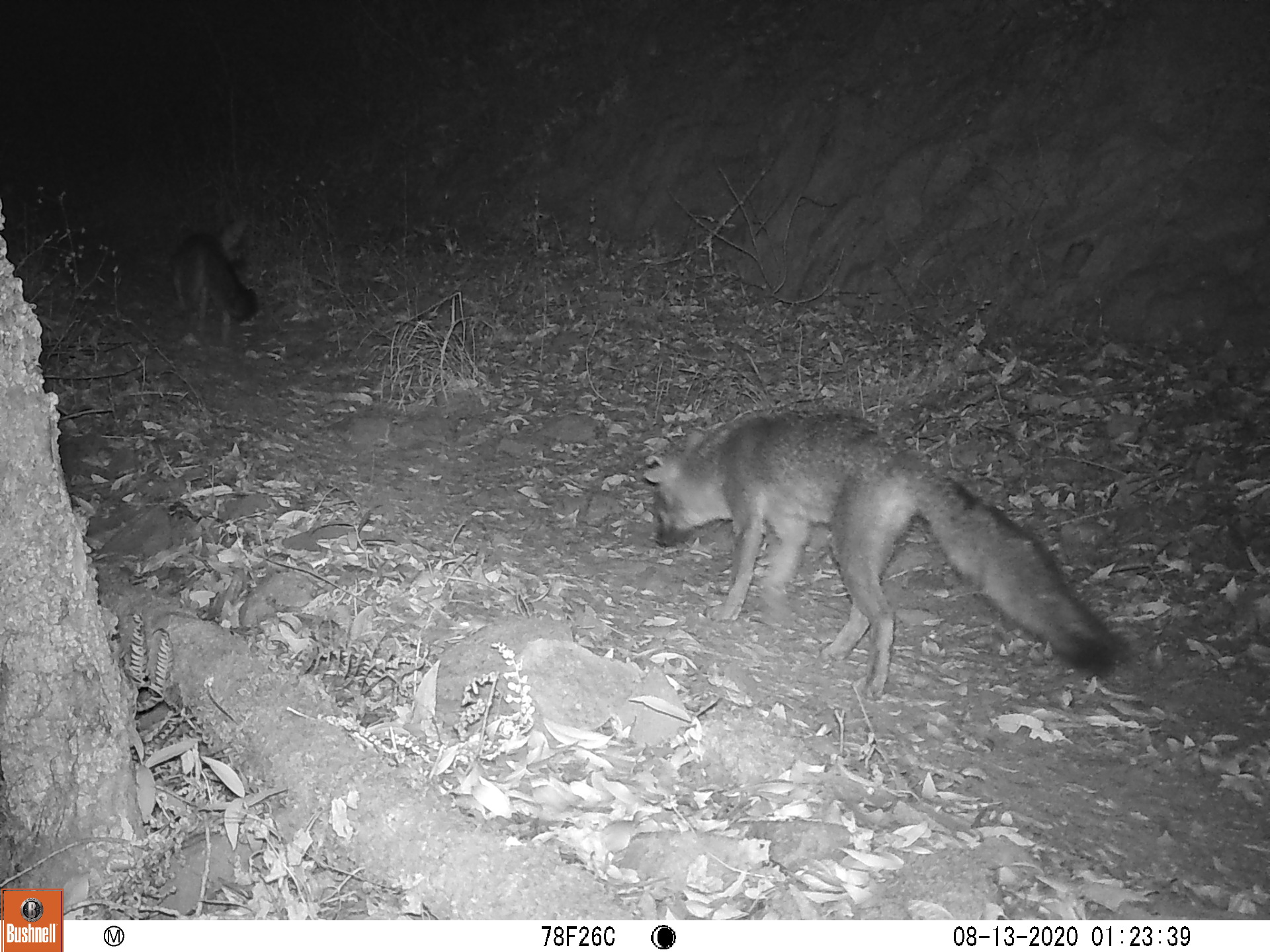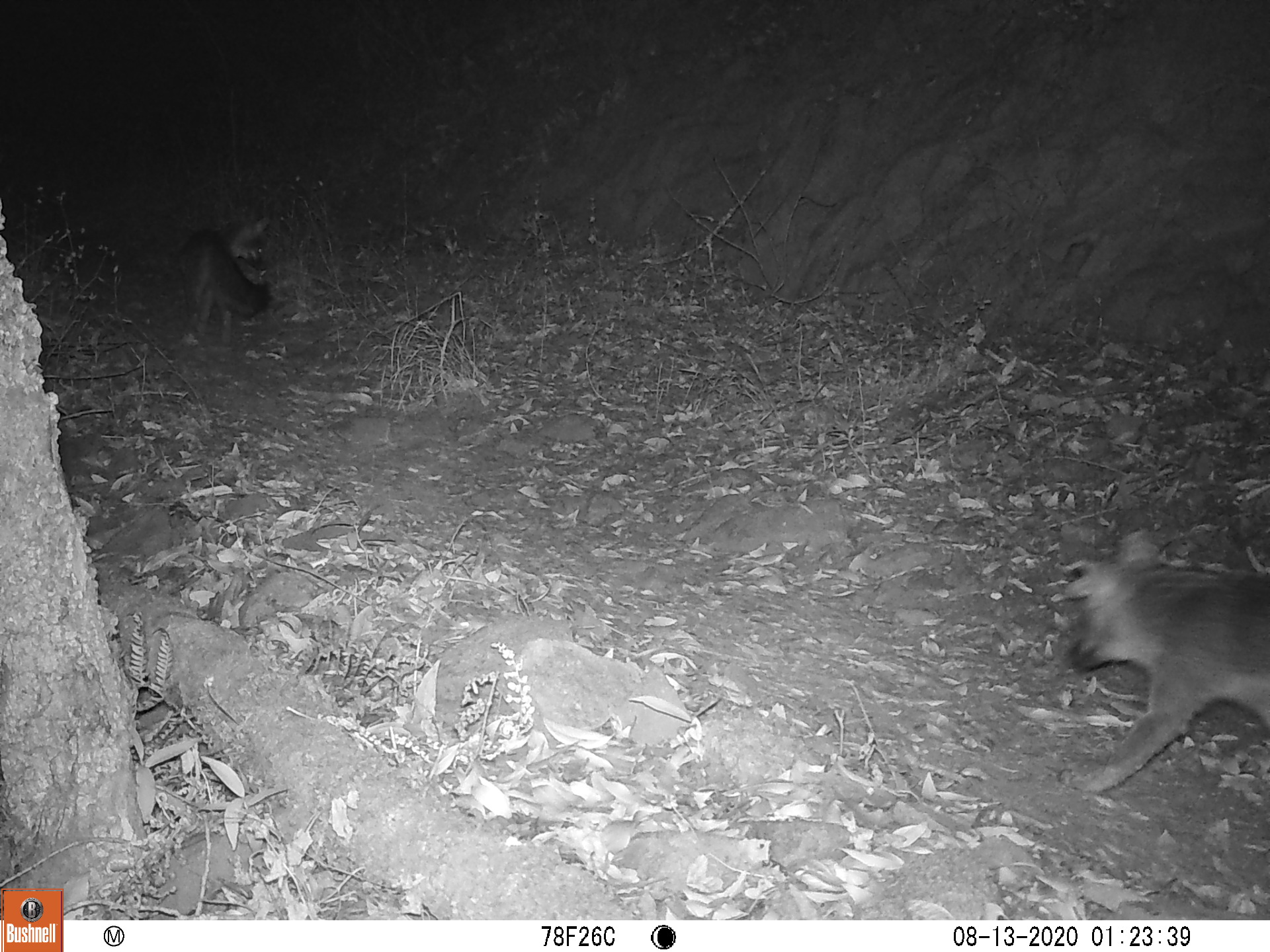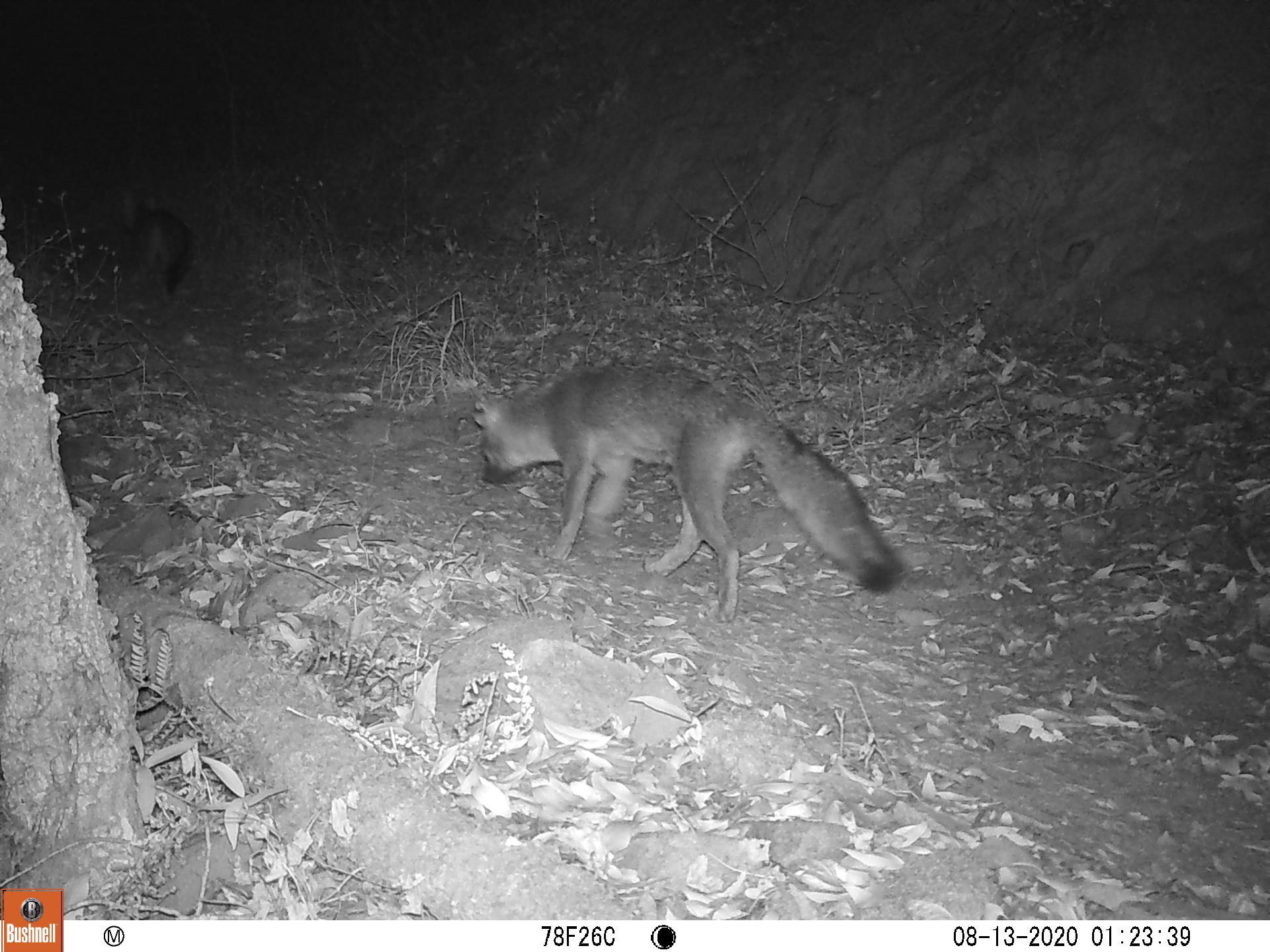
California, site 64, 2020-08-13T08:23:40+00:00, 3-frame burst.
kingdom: Animalia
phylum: Chordata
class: Mammalia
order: Carnivora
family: Canidae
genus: Urocyon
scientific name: Urocyon cinereoargenteus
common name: gray fox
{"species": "gray fox (Urocyon cinereoargenteus)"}